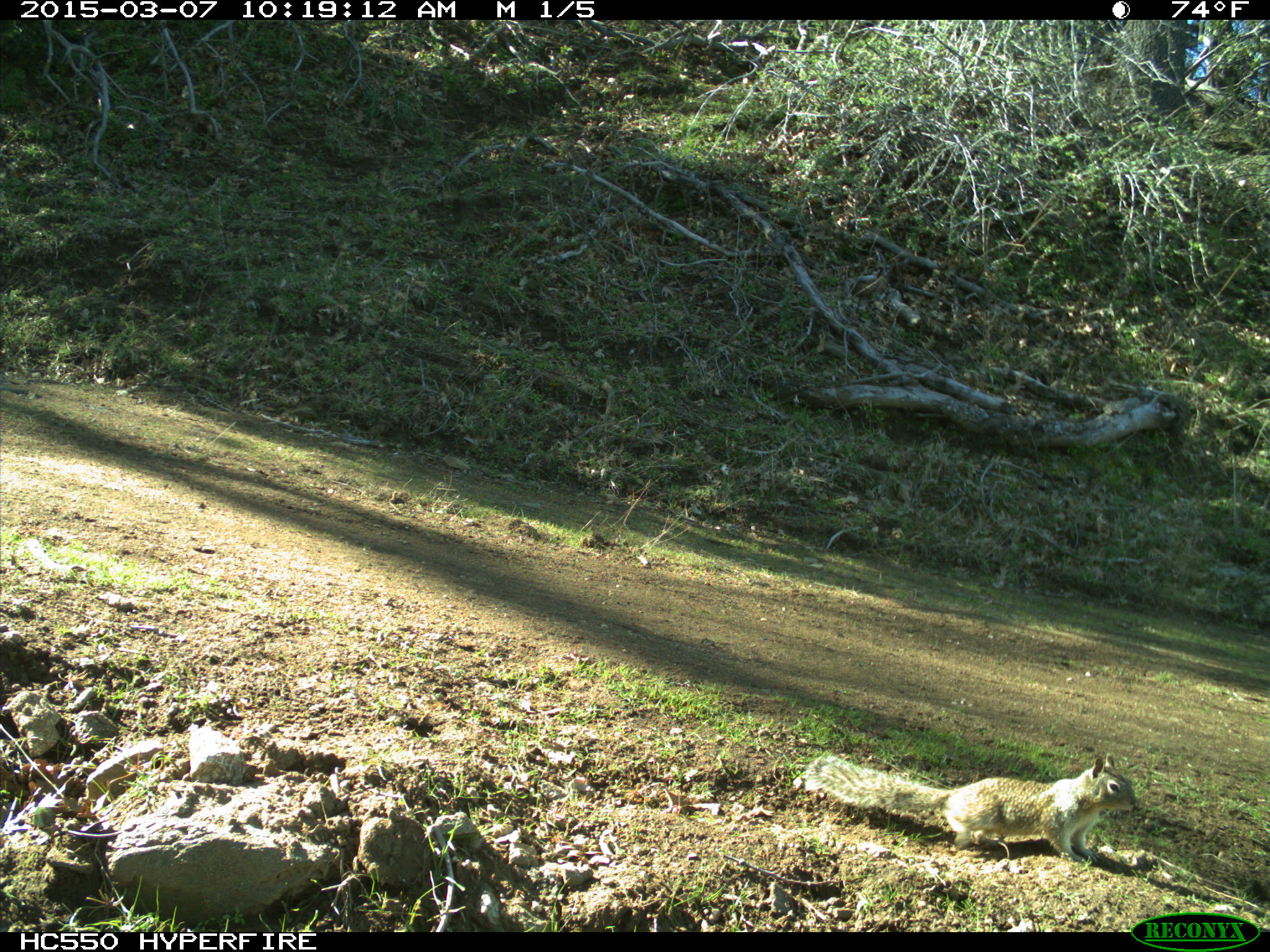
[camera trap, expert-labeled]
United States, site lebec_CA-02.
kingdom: Animalia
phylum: Chordata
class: Mammalia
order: Rodentia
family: Sciuridae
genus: Otospermophilus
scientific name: Otospermophilus beecheyi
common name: california ground squirrel